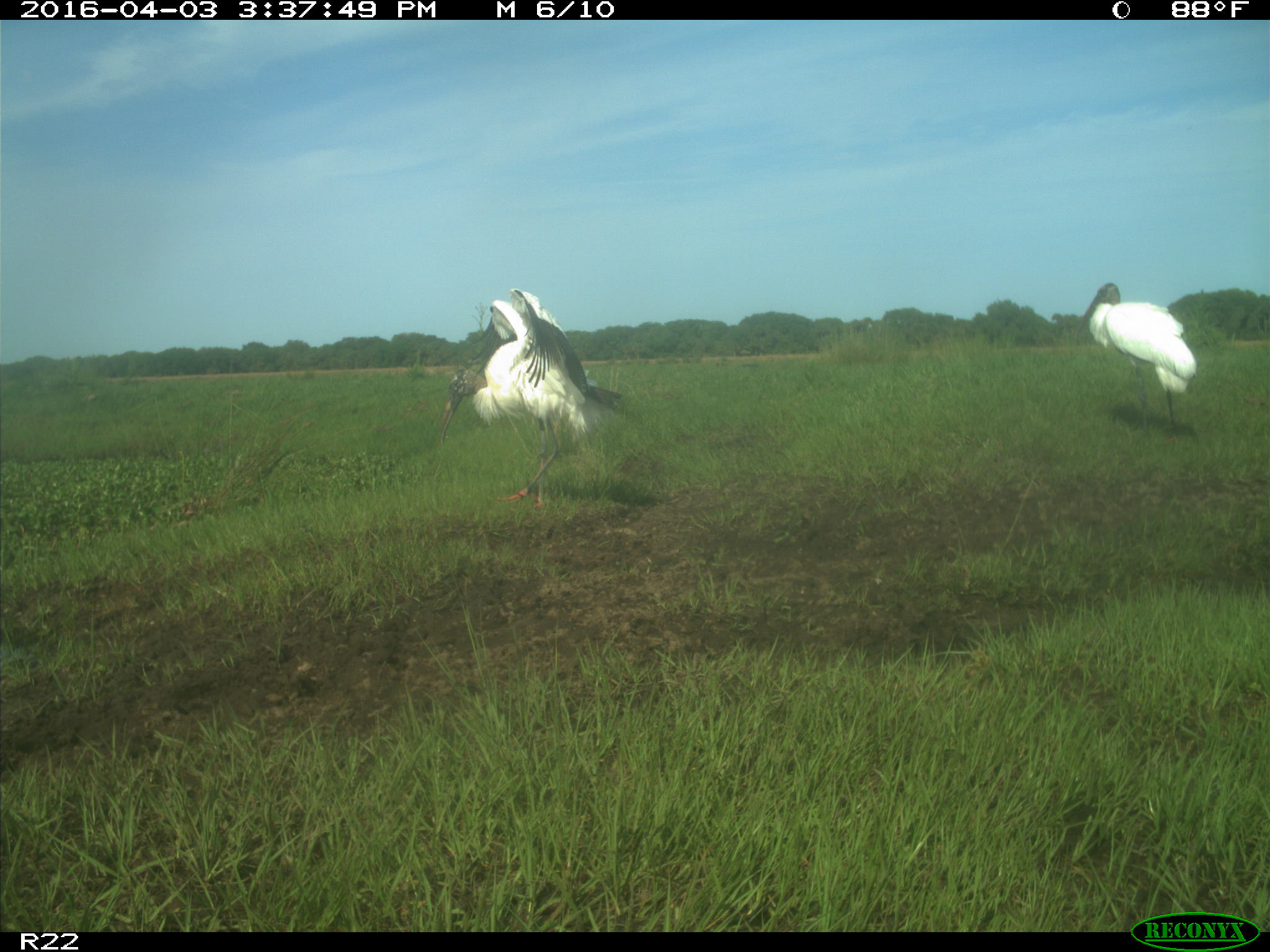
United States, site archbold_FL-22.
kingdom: Animalia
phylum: Chordata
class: Aves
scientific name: Aves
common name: birds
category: unidentified bird